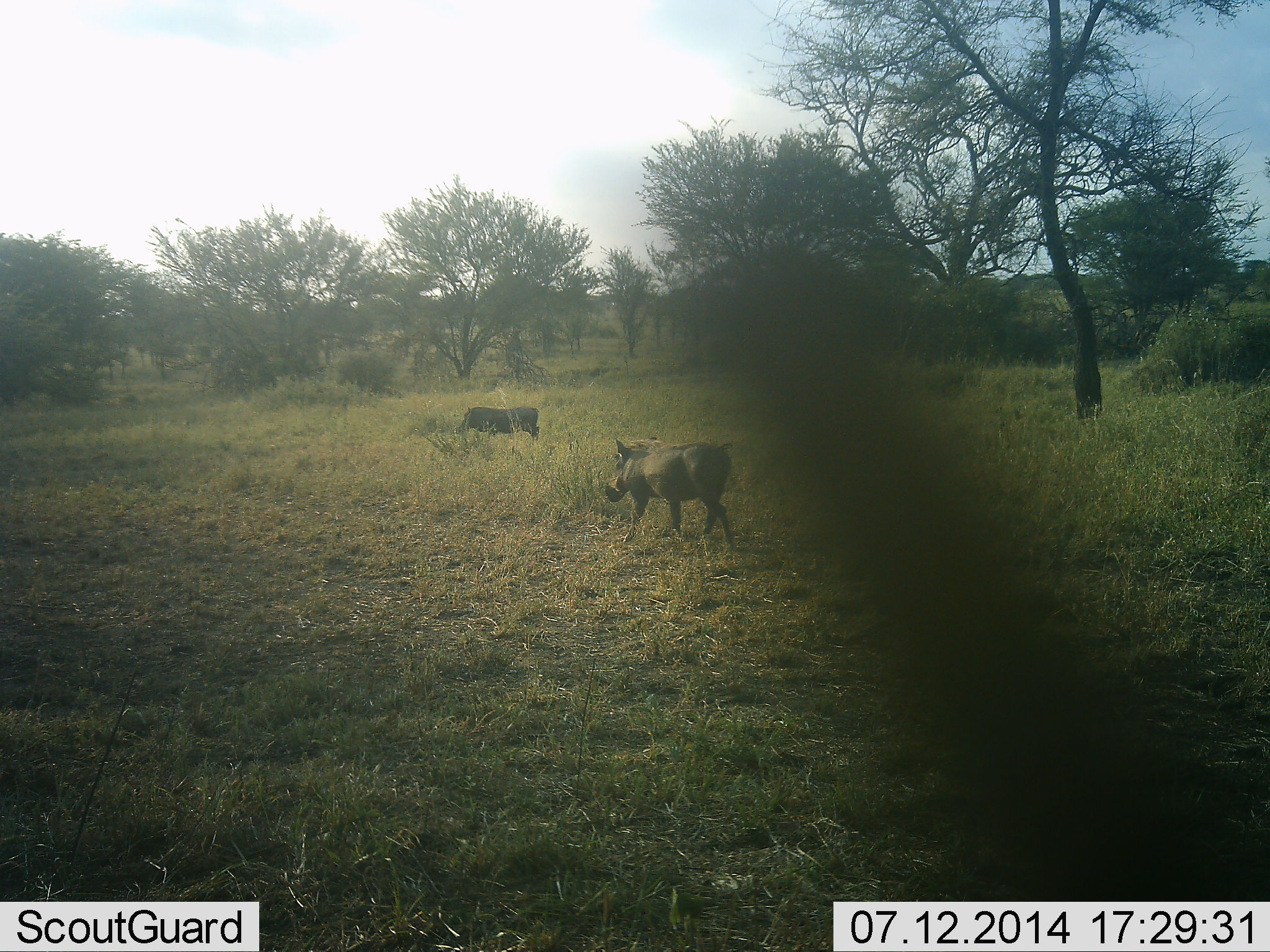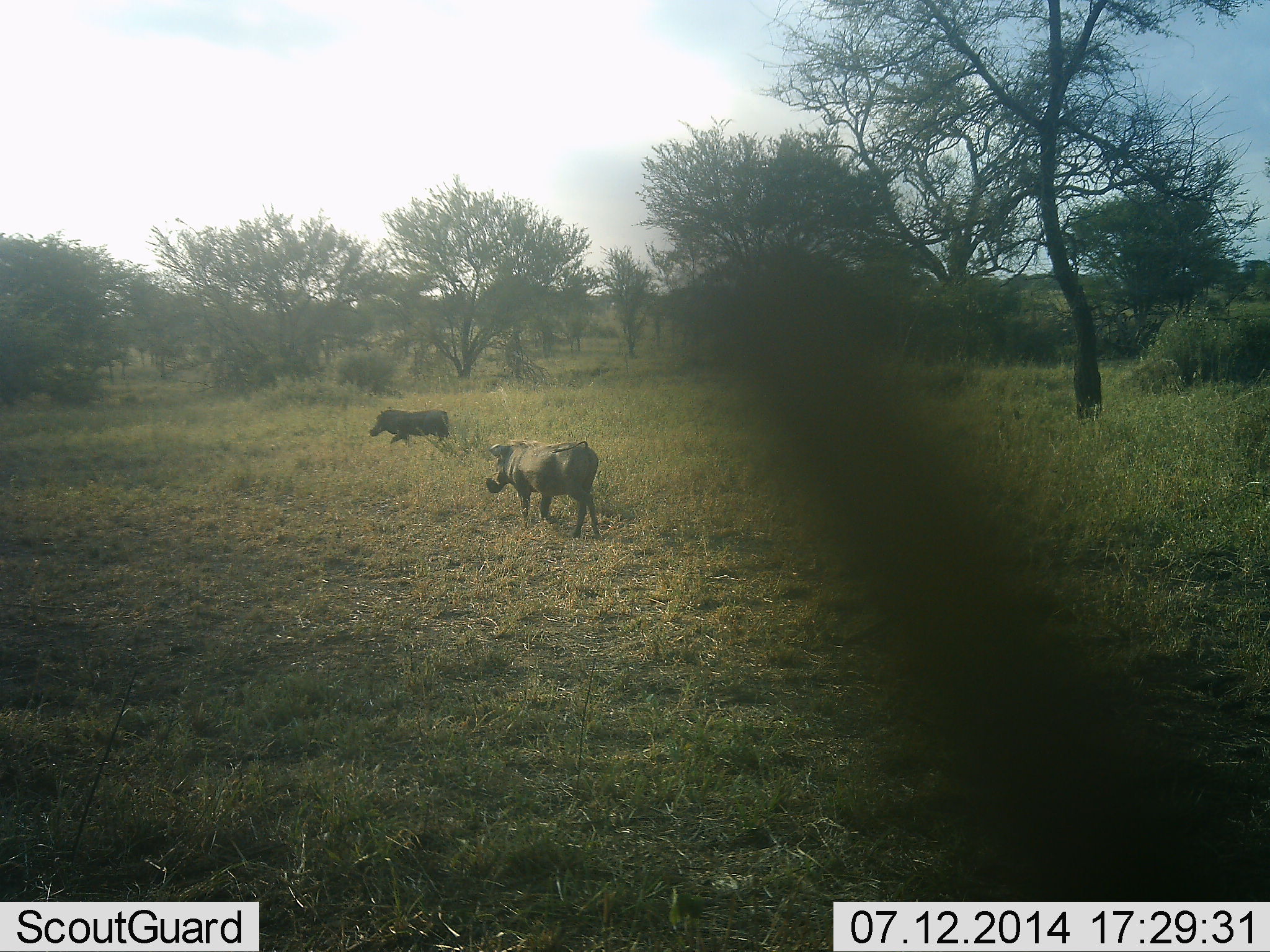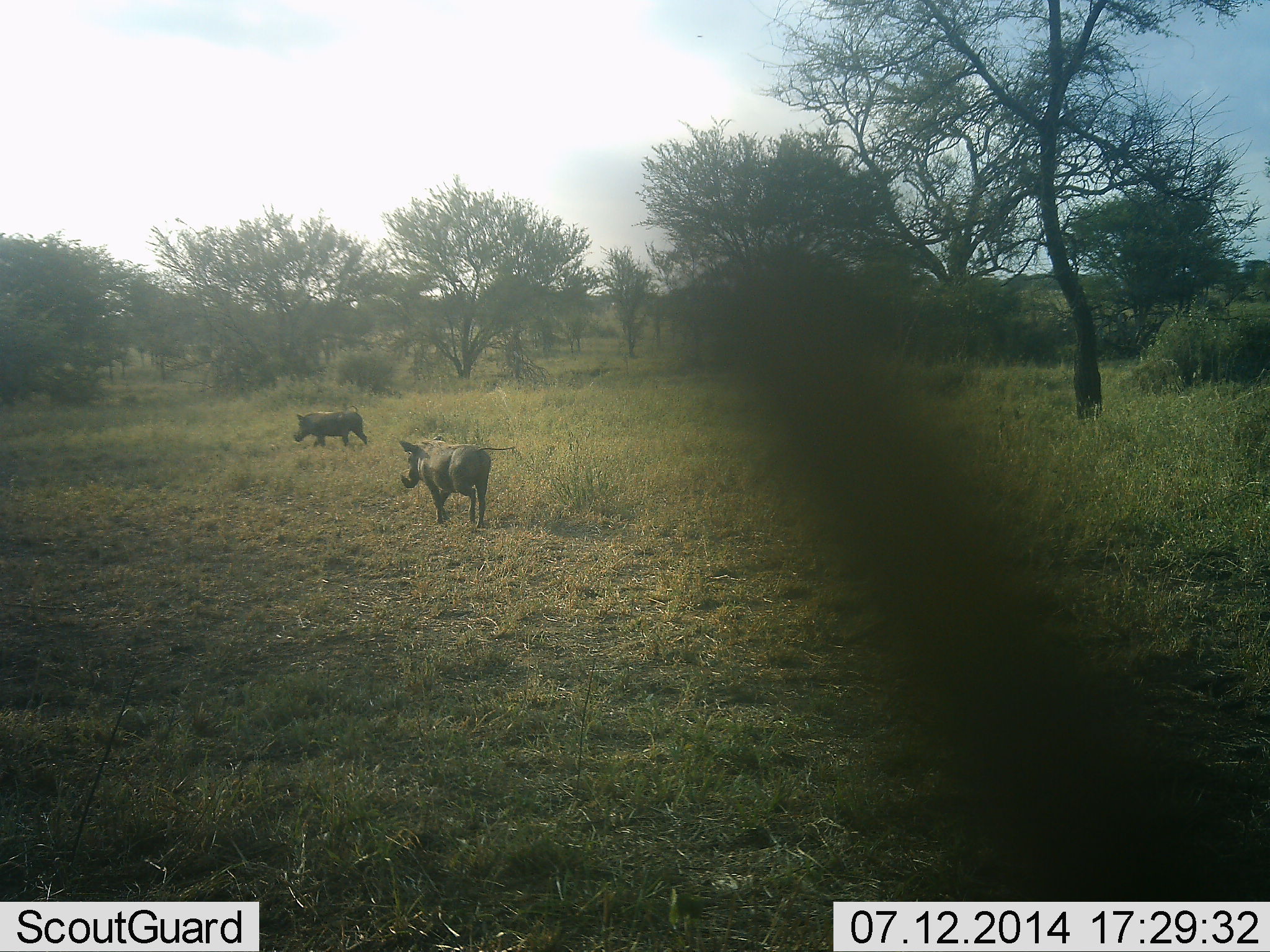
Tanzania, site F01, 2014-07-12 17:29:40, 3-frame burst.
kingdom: Animalia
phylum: Chordata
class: Mammalia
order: Artiodactyla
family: Suidae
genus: Phacochoerus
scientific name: Phacochoerus africanus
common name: warthog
Warthog (Phacochoerus africanus), count 2. Behavior (volunteer vote fractions): standing 10%, resting 0%, moving 100%, interacting 0%. Young present (vote fraction): 0%. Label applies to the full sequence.